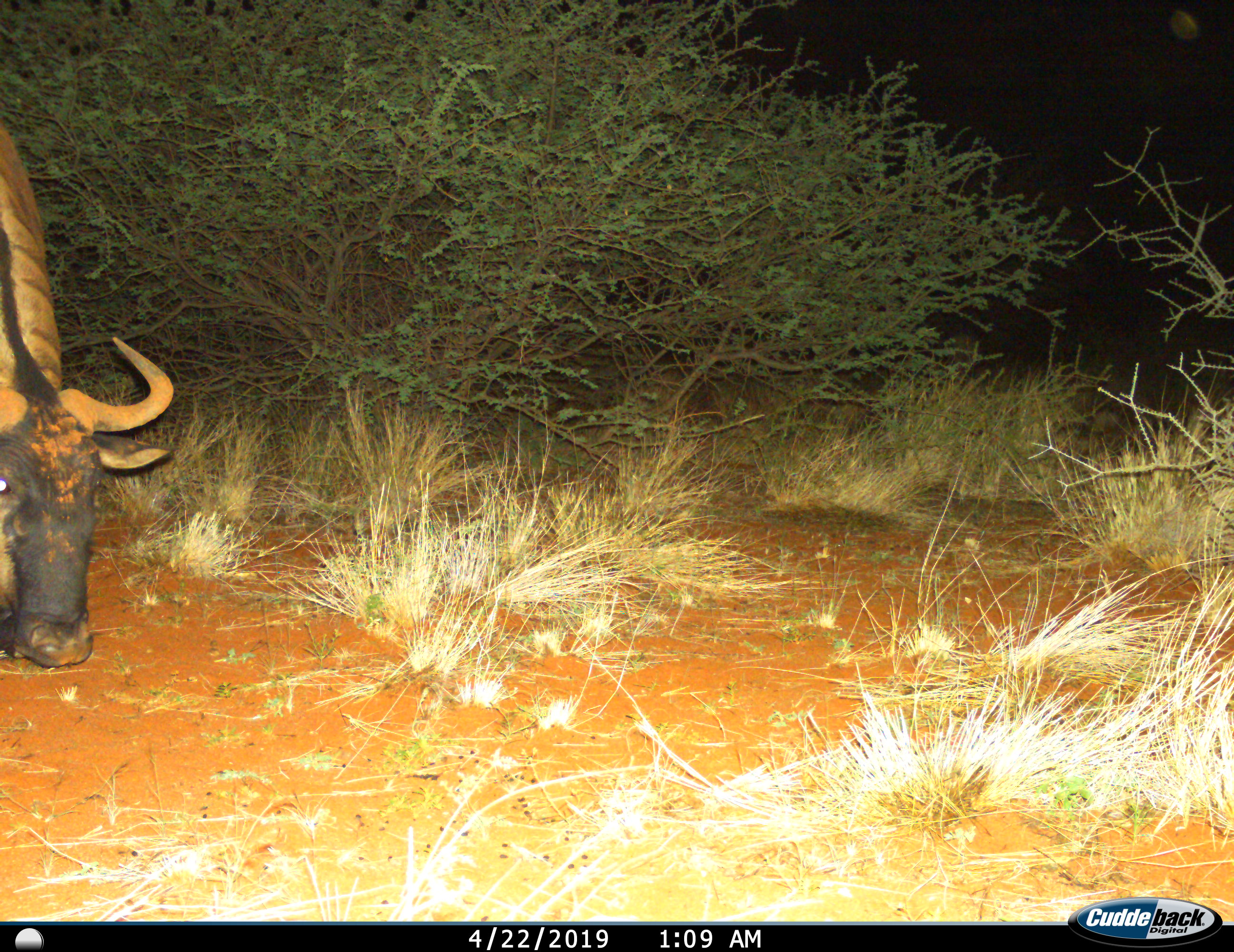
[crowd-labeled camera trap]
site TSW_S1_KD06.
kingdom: Animalia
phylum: Chordata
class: Mammalia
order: Artiodactyla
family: Bovidae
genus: Connochaetes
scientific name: Connochaetes taurinus taurinus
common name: blue wildebeest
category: wildebeestblue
Wildebeestblue (blue wildebeest) (Connochaetes taurinus taurinus), count 1. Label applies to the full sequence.